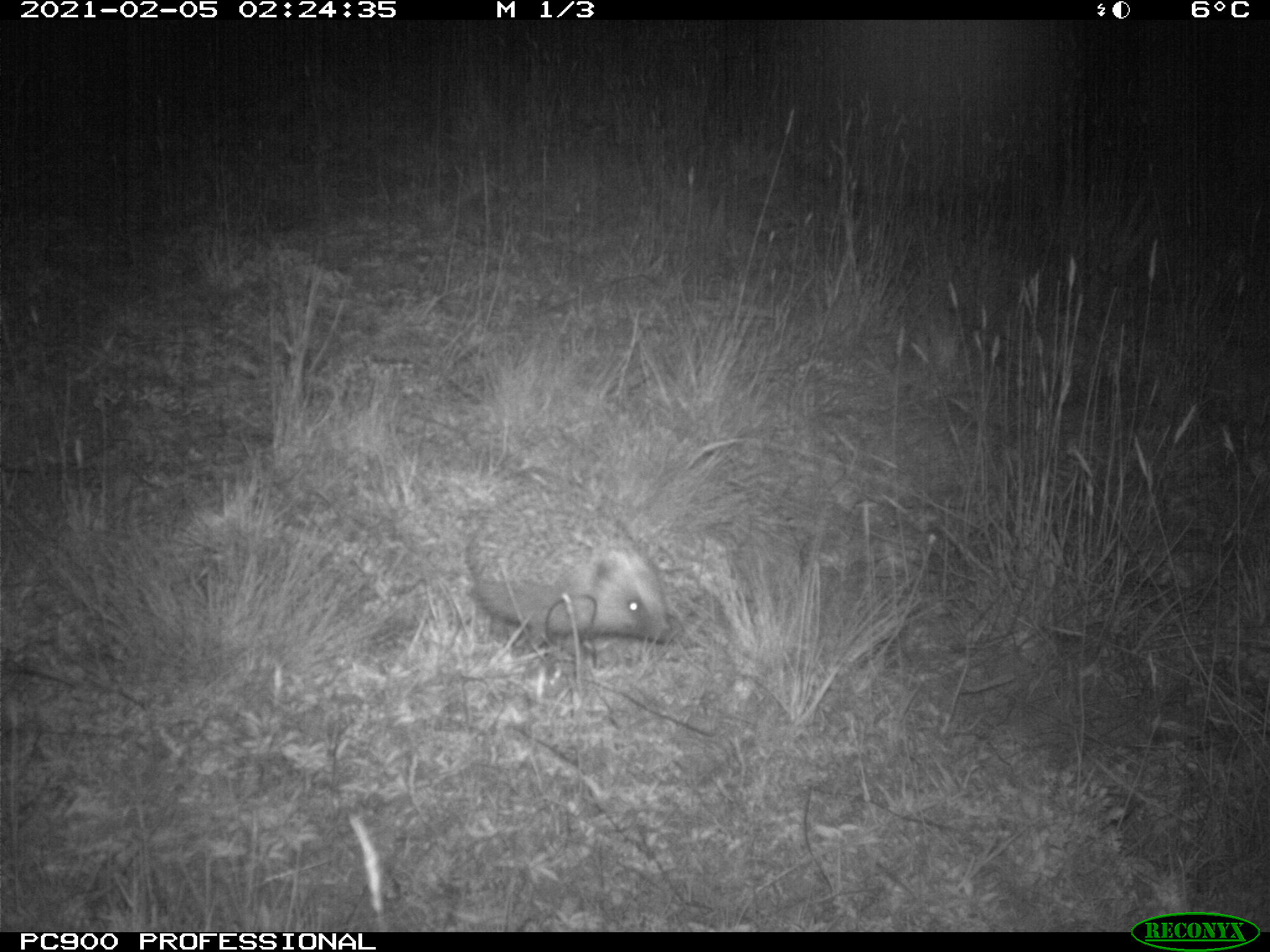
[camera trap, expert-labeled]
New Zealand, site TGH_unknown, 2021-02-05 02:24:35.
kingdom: Animalia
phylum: Chordata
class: Mammalia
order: Eulipotyphla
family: Erinaceidae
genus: Erinaceus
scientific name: Erinaceus europaeus europaeus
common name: european hedgehog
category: hedgehog